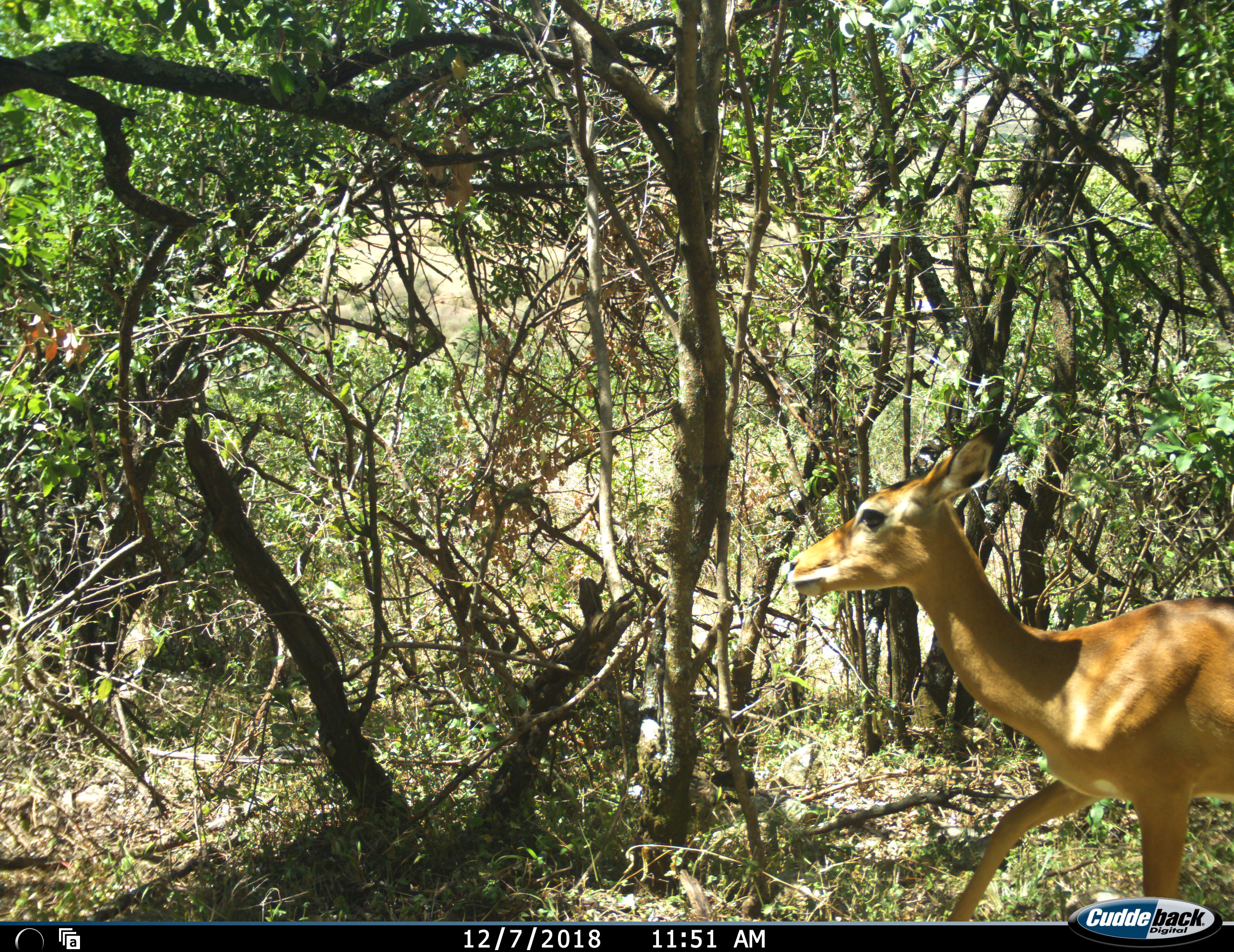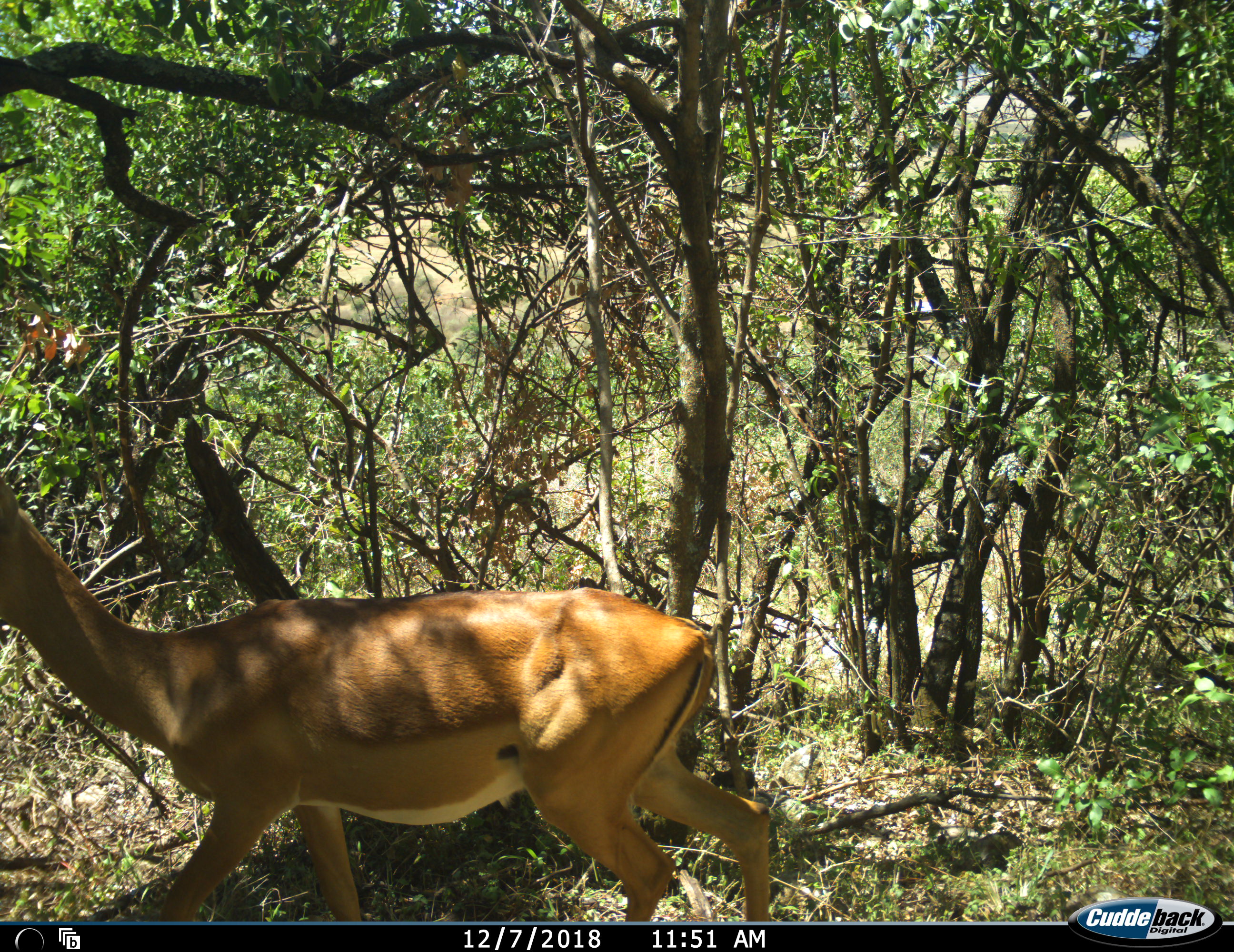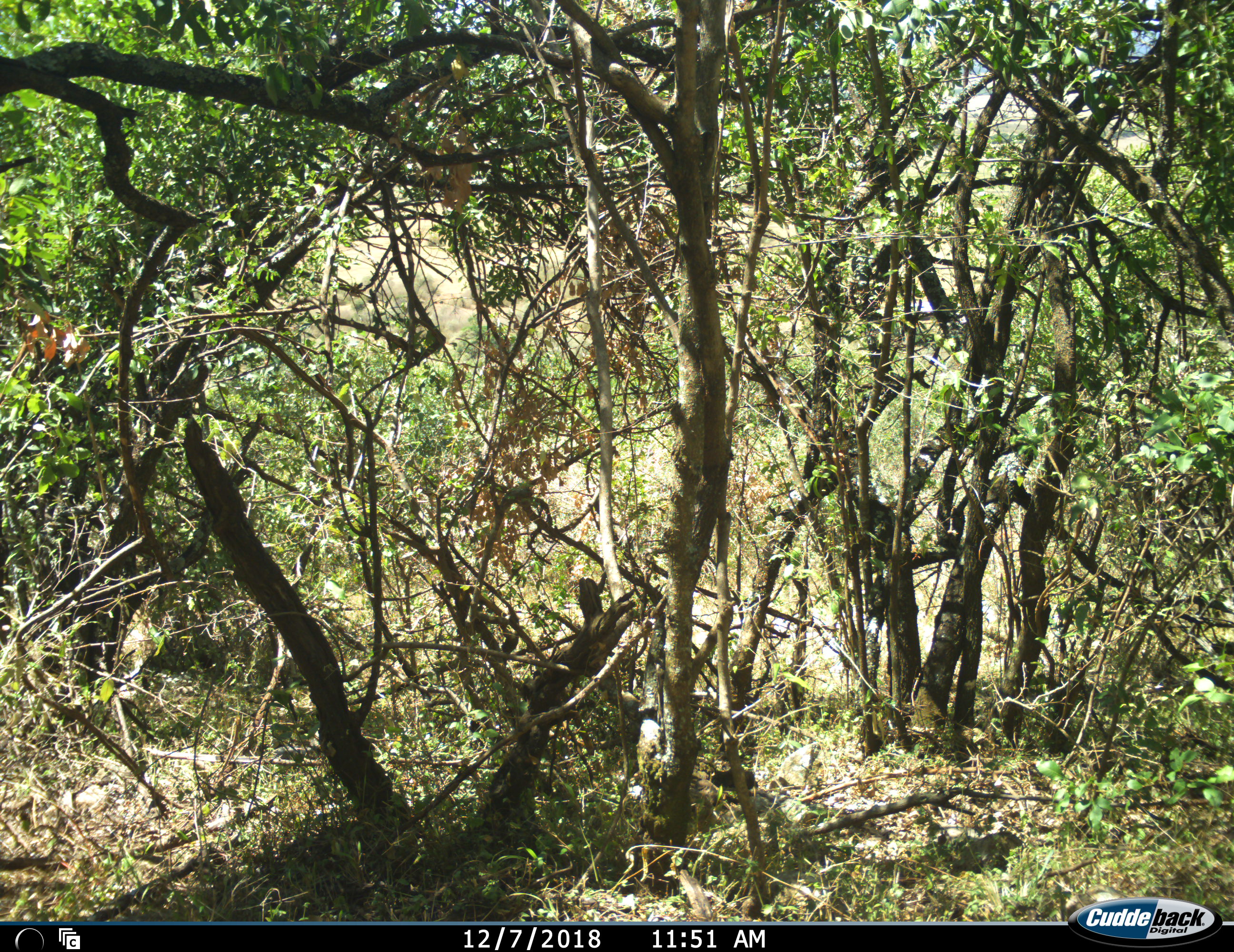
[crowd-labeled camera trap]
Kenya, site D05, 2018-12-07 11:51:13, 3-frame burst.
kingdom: Animalia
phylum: Chordata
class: Mammalia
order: Artiodactyla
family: Bovidae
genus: Aepyceros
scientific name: Aepyceros melampus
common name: impala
Impala (Aepyceros melampus), count 1. Behavior (volunteer vote fractions): standing 0%, resting 0%, moving 100%, interacting 0%. Young present (vote fraction): 0%. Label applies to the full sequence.